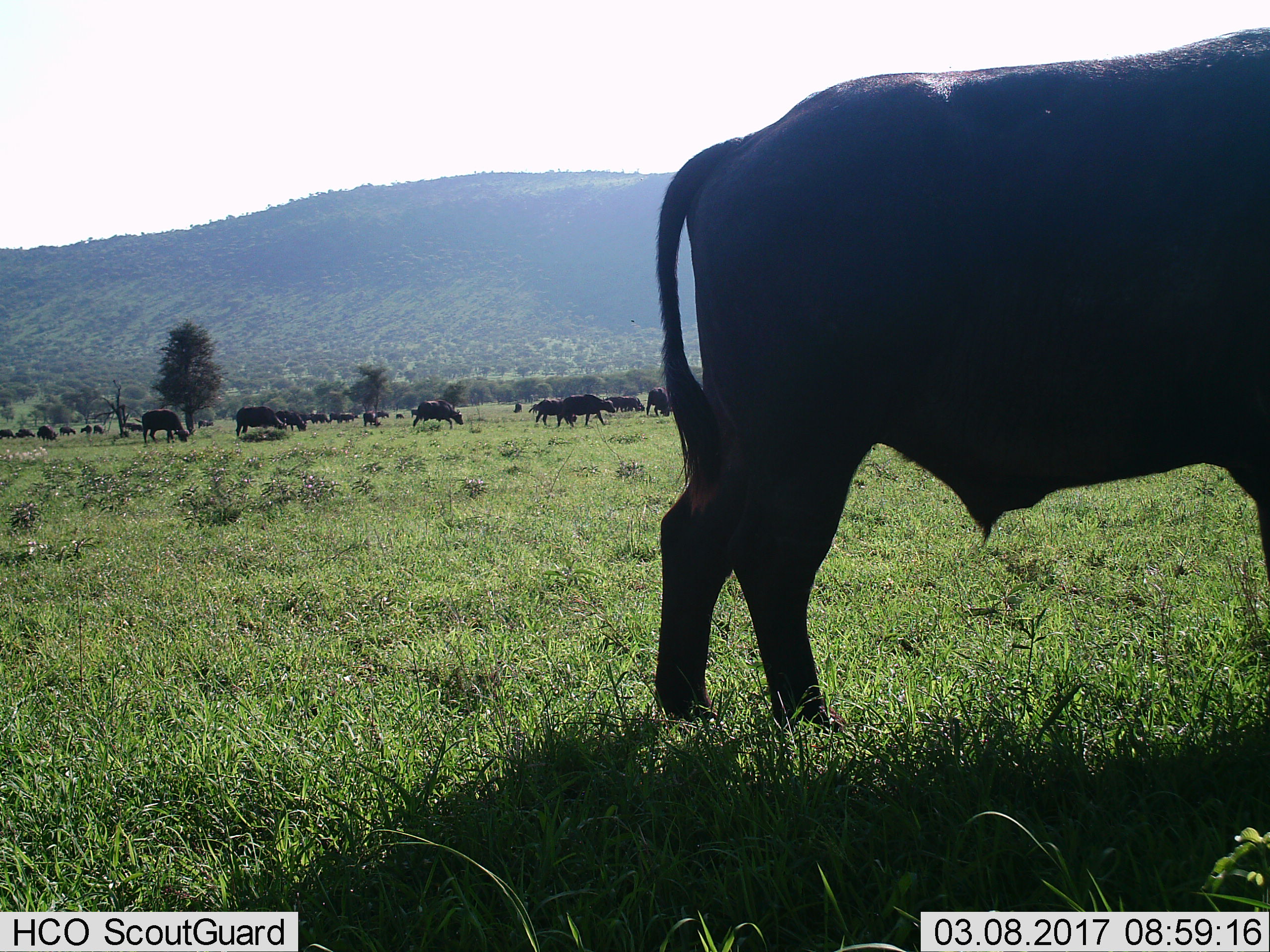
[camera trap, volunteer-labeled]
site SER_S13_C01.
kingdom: Animalia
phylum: Chordata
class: Mammalia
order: Artiodactyla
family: Bovidae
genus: Syncerus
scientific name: Syncerus caffer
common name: african buffalo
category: buffalo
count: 11-50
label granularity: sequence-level